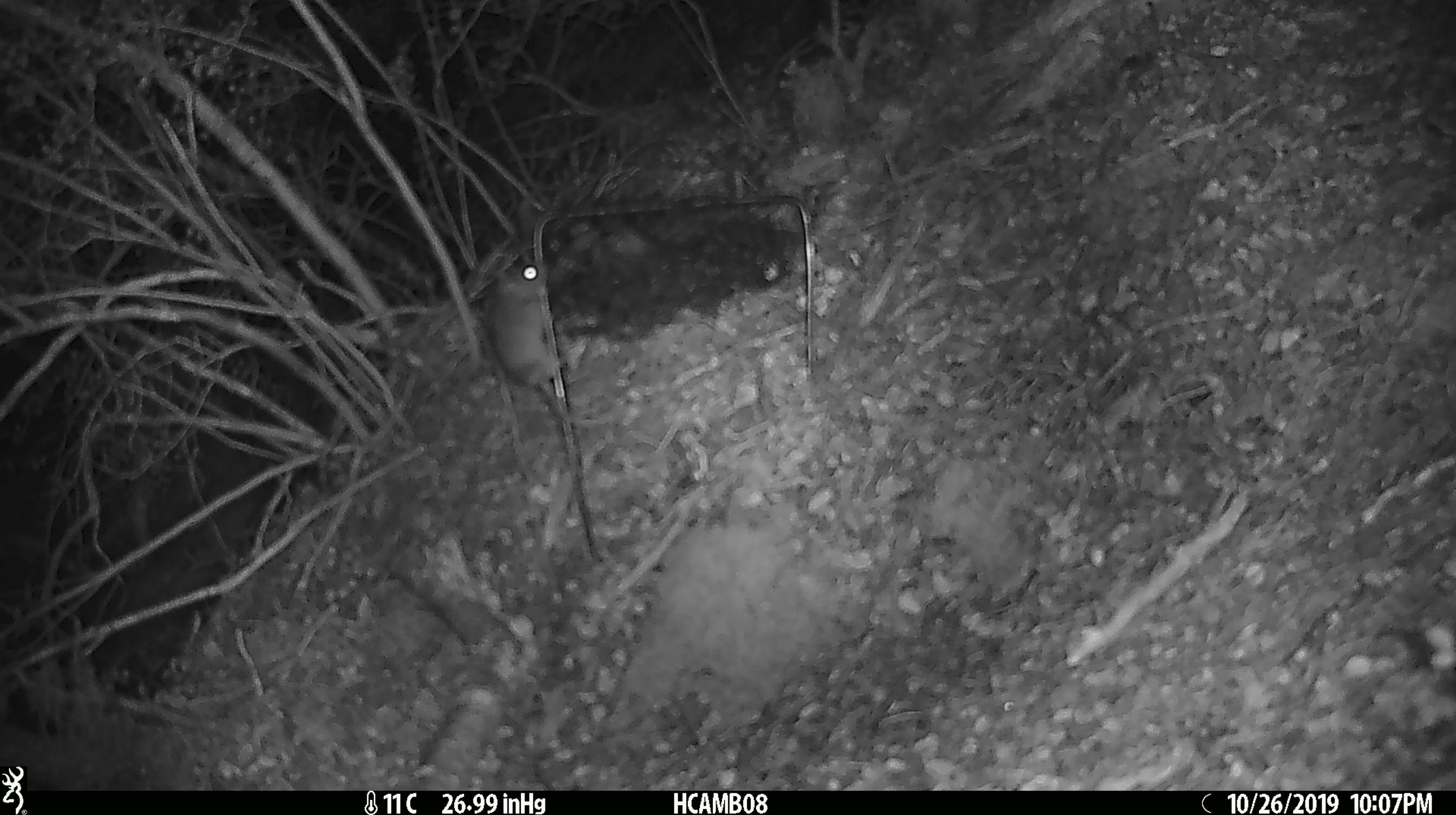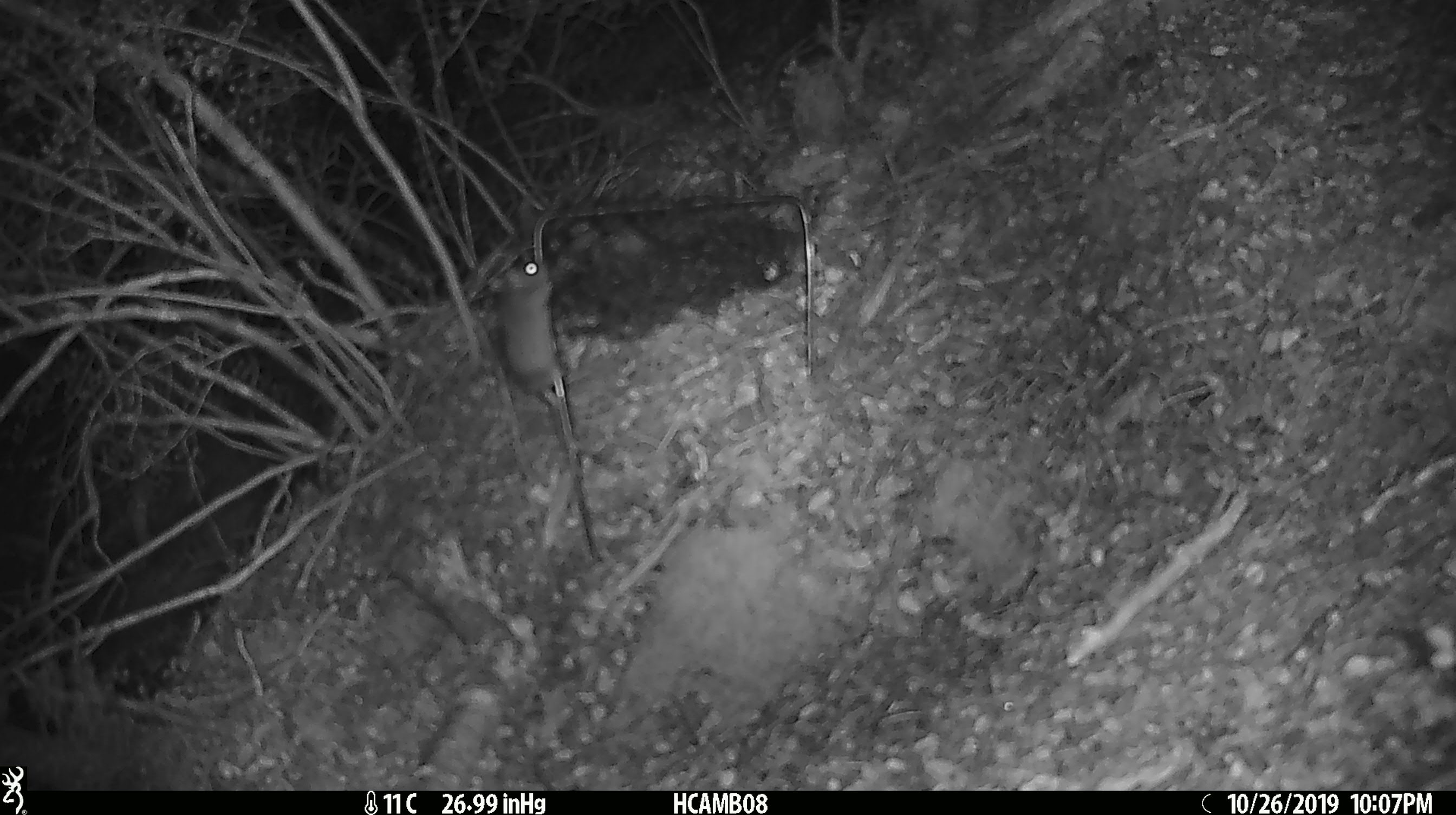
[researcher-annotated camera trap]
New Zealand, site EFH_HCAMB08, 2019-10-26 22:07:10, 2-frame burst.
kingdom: Animalia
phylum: Chordata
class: Mammalia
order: Rodentia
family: Muridae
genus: Mus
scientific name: Mus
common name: mouse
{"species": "mouse (Mus)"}